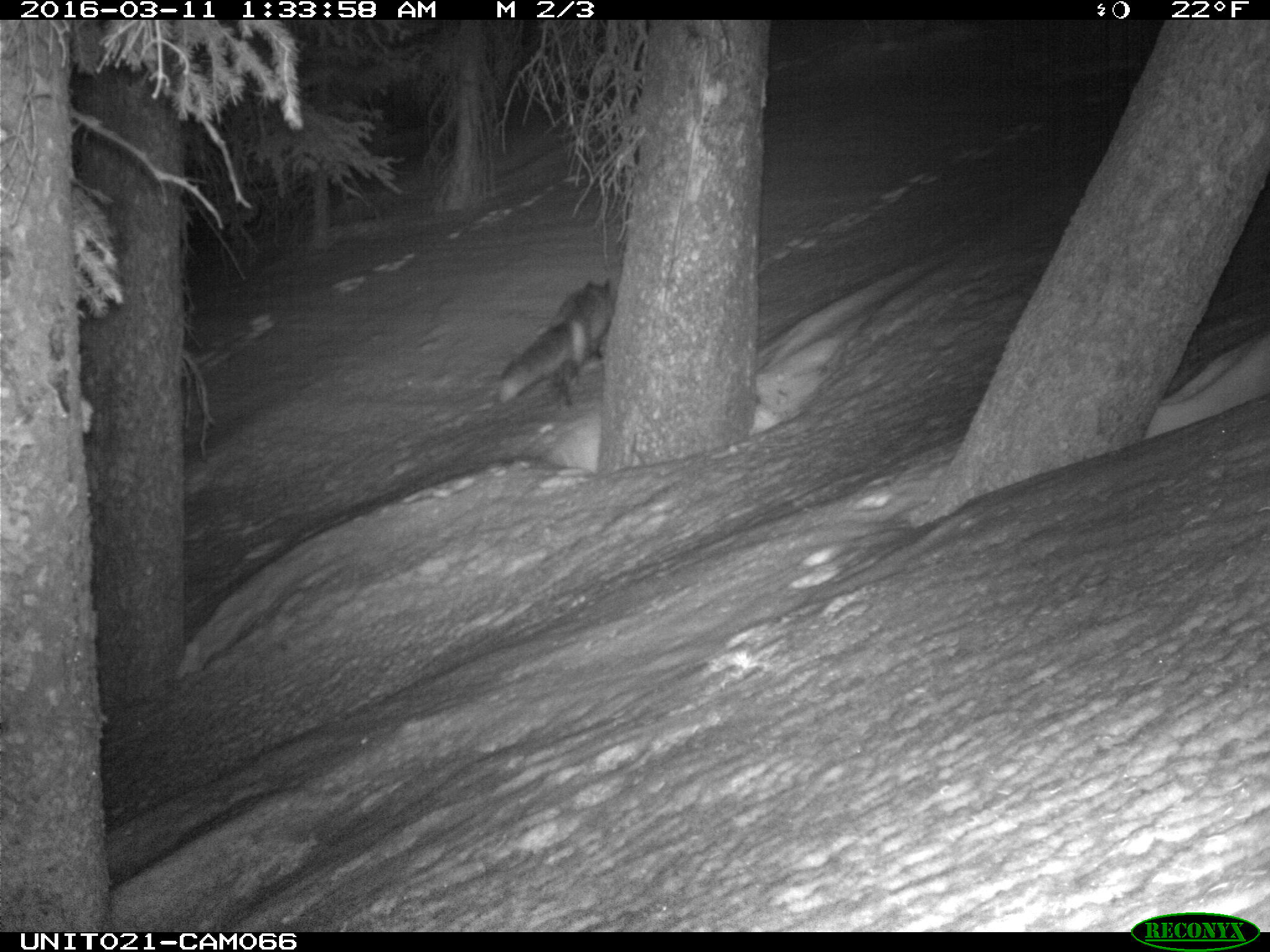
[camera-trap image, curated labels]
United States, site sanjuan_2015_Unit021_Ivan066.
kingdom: Animalia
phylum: Chordata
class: Mammalia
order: Carnivora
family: Canidae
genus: Vulpes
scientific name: Vulpes vulpes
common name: red fox